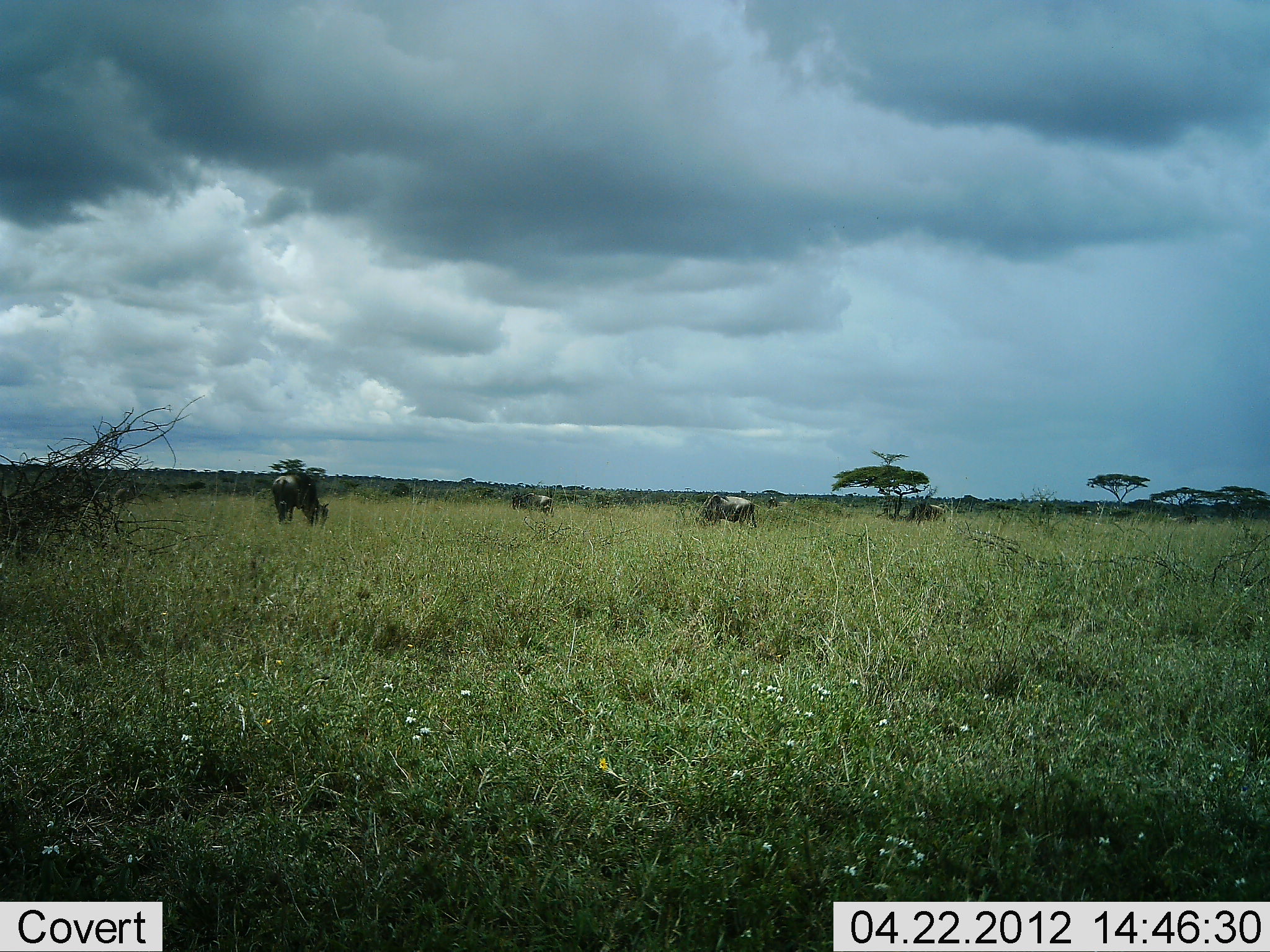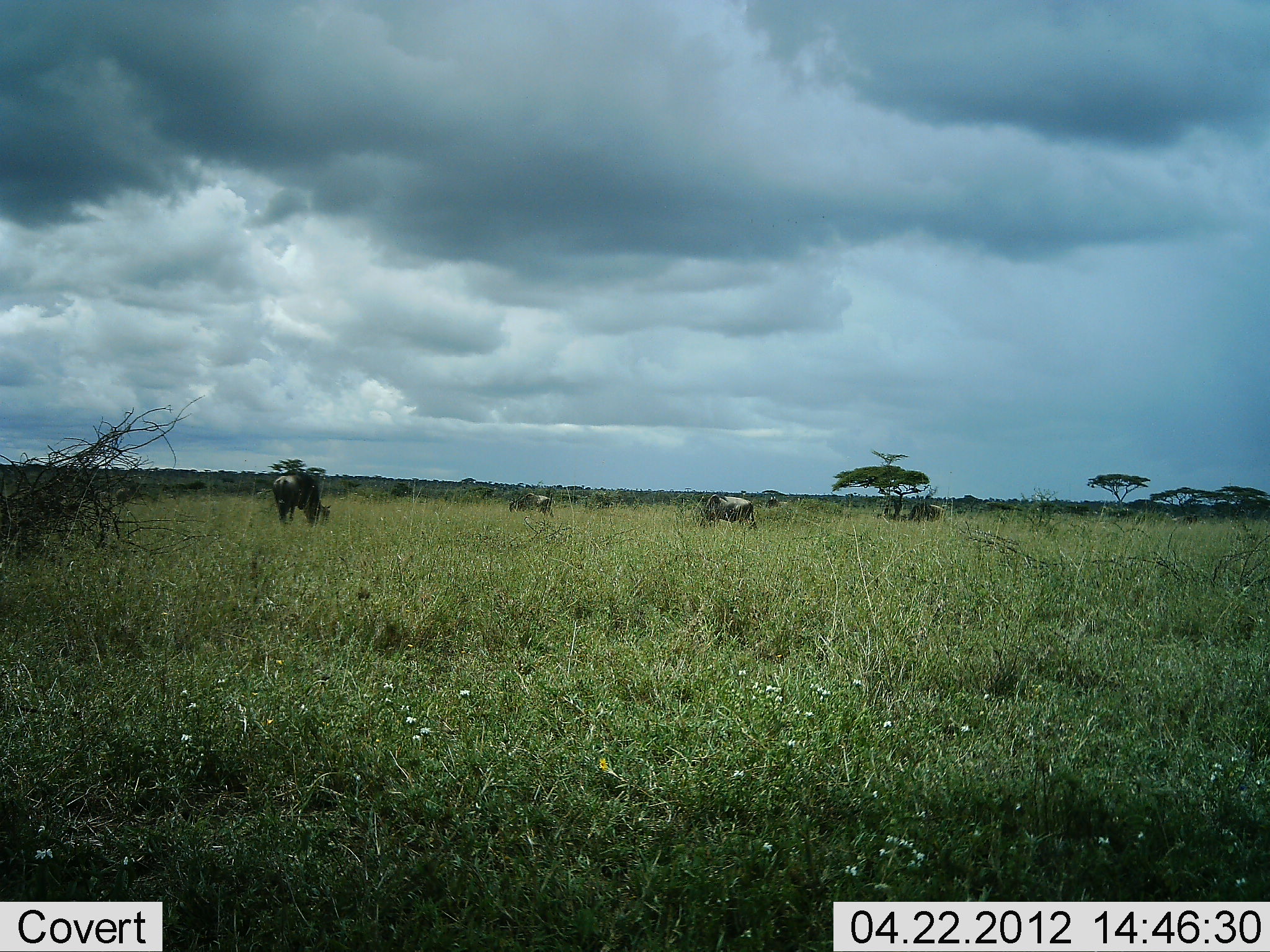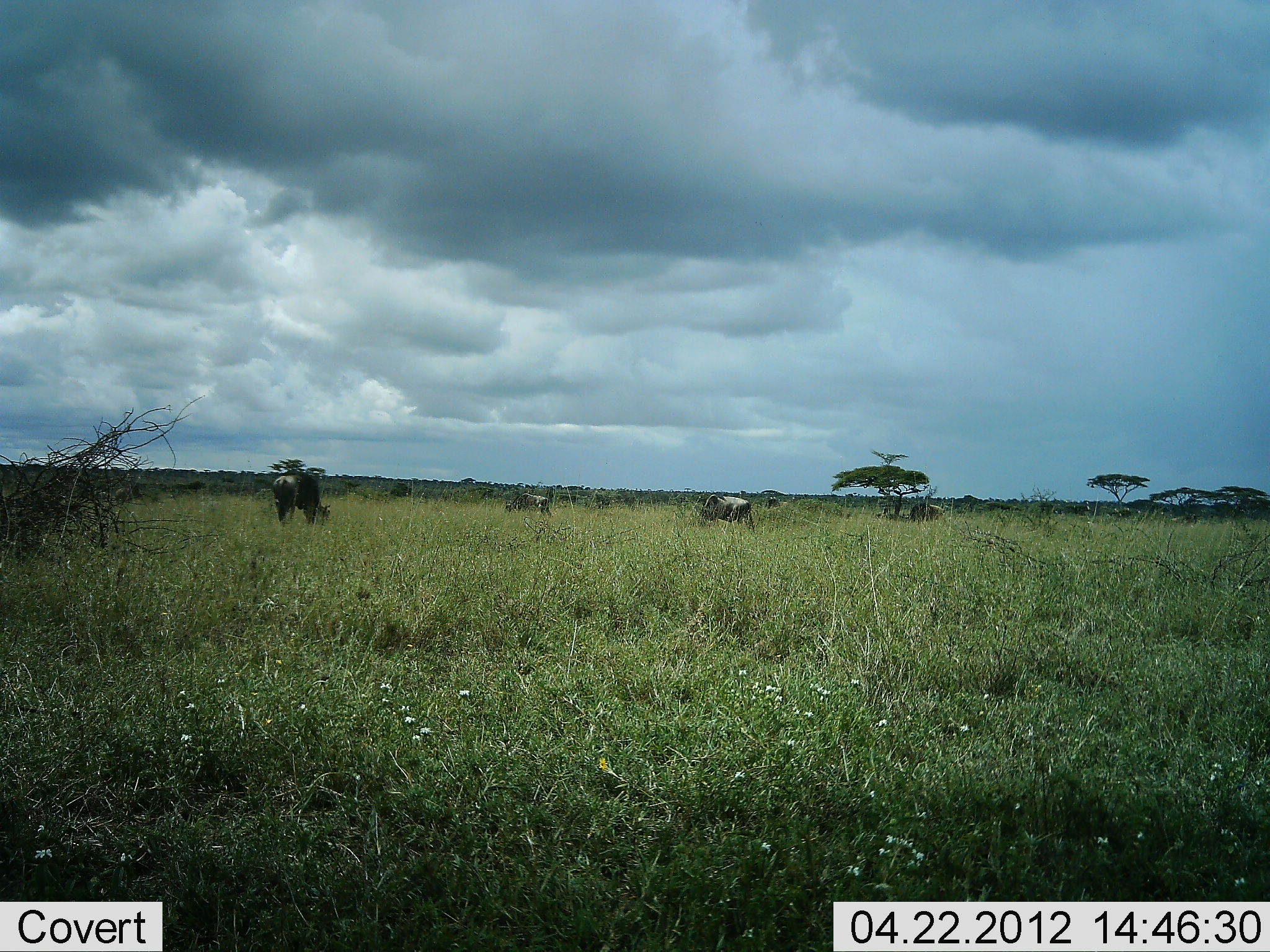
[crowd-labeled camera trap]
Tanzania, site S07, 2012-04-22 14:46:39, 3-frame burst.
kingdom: Animalia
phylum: Chordata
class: Mammalia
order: Artiodactyla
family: Bovidae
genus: Connochaetes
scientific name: Connochaetes taurinus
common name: blue wildebeest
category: wildebeest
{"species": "wildebeest (blue wildebeest) (Connochaetes taurinus)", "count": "4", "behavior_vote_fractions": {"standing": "36%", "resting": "0%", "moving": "0%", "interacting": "0%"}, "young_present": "0%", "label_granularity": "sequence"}